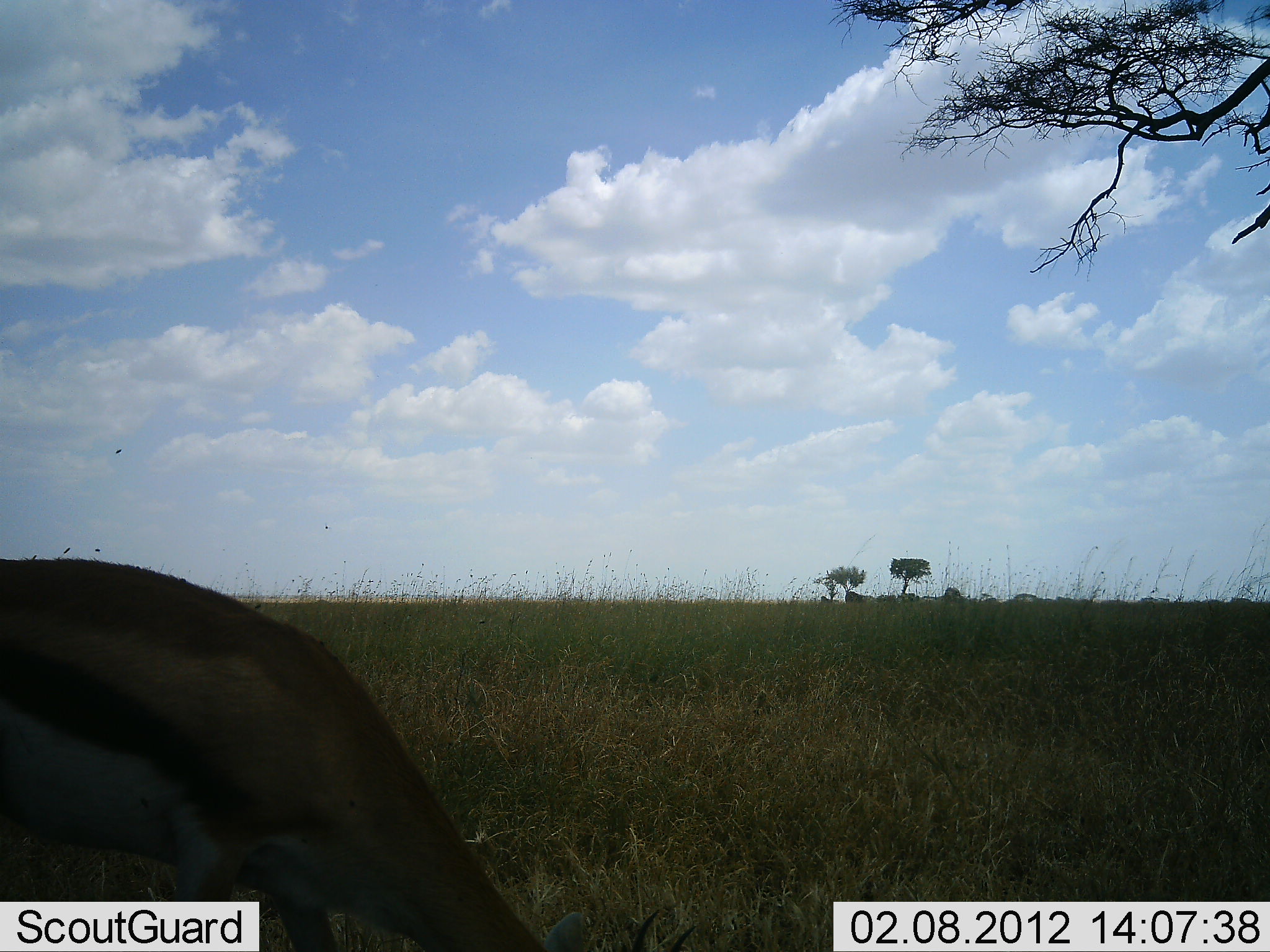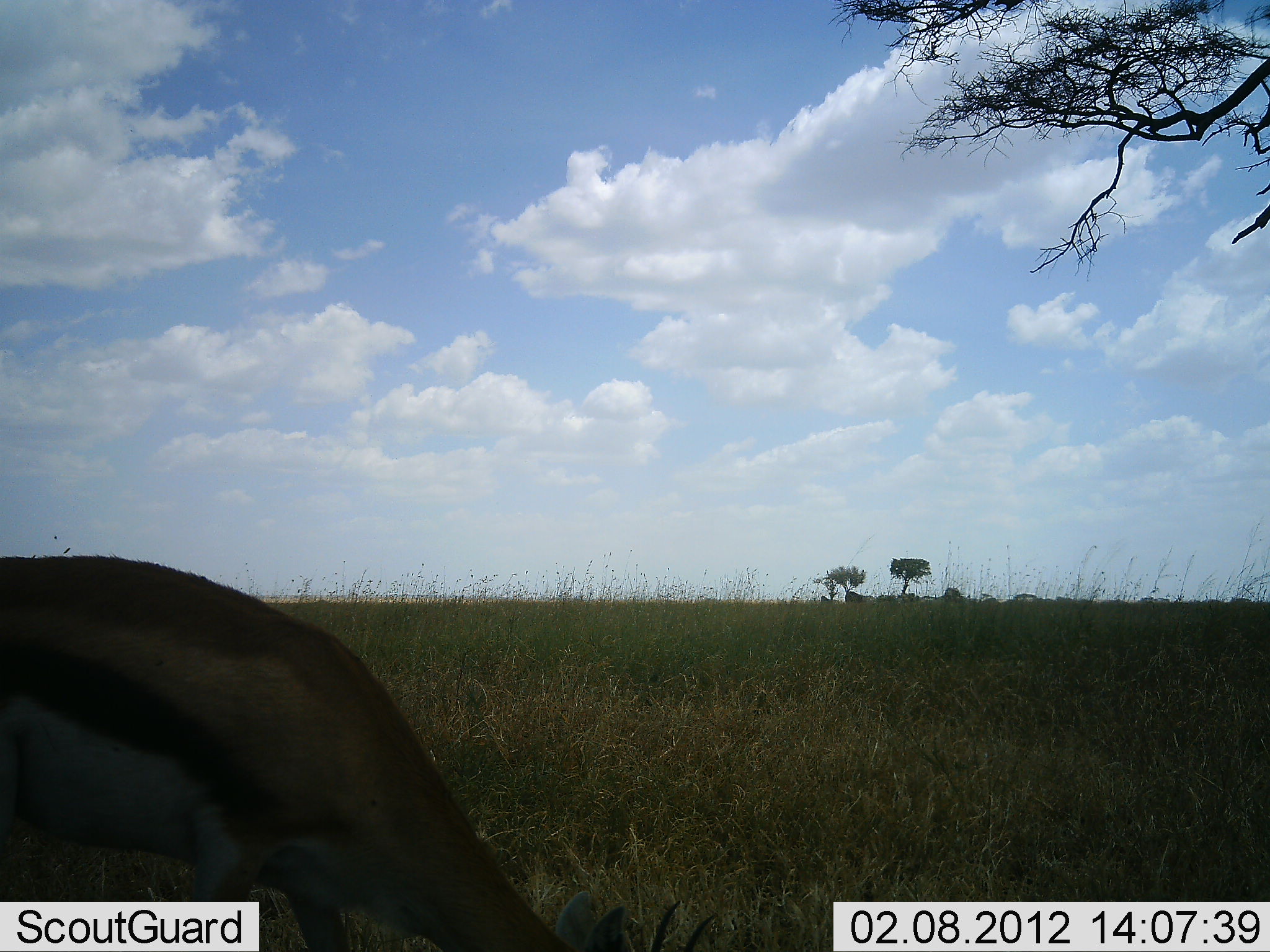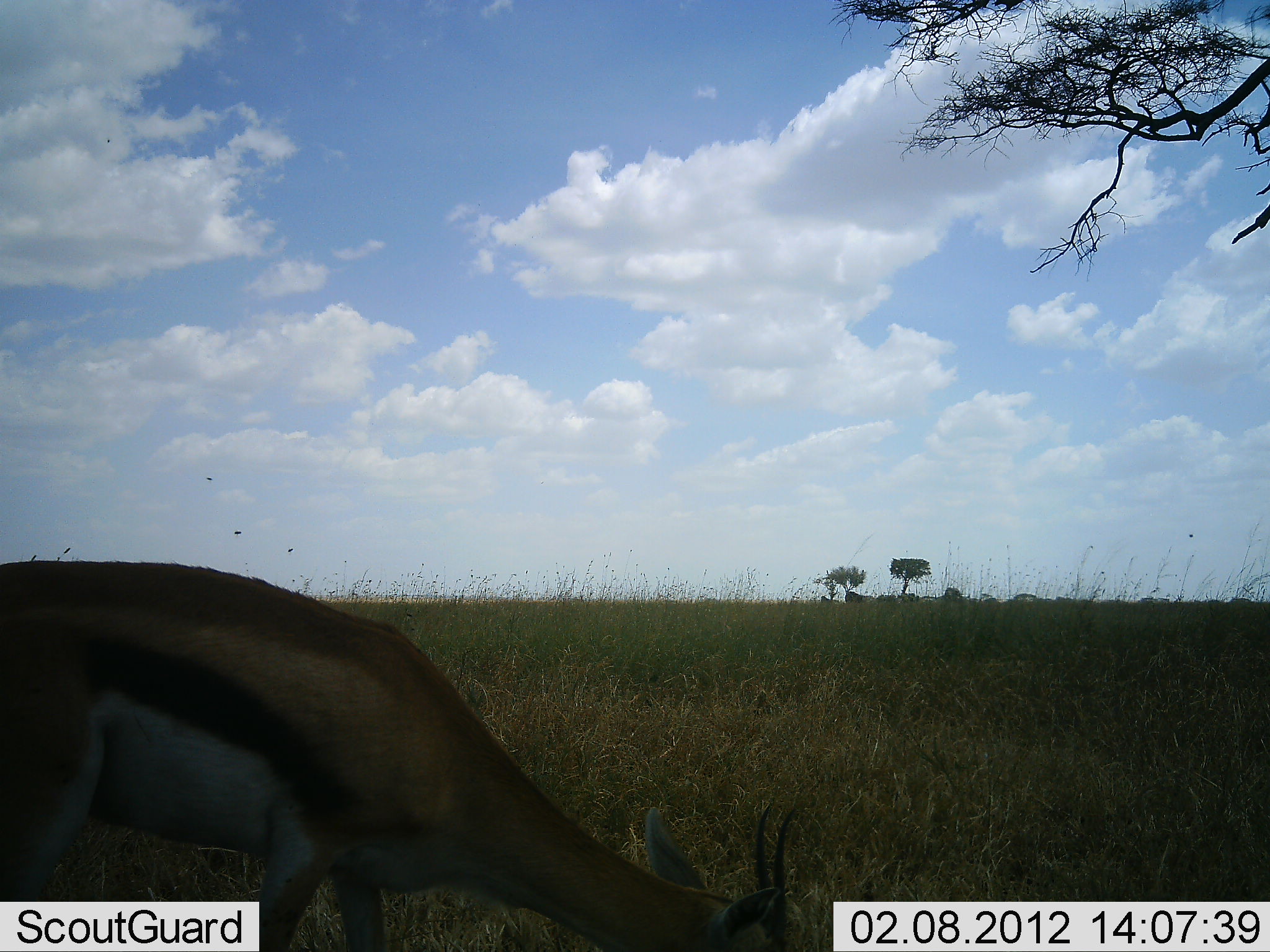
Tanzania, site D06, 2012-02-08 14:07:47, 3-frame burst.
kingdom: Animalia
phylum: Chordata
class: Mammalia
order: Artiodactyla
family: Bovidae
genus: Eudorcas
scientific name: Eudorcas thomsonii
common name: thomson's gazelle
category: gazellethomsons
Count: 1.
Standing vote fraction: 17%.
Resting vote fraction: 0%.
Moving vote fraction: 10%.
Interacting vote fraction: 0%.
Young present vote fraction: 0%.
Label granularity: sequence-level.